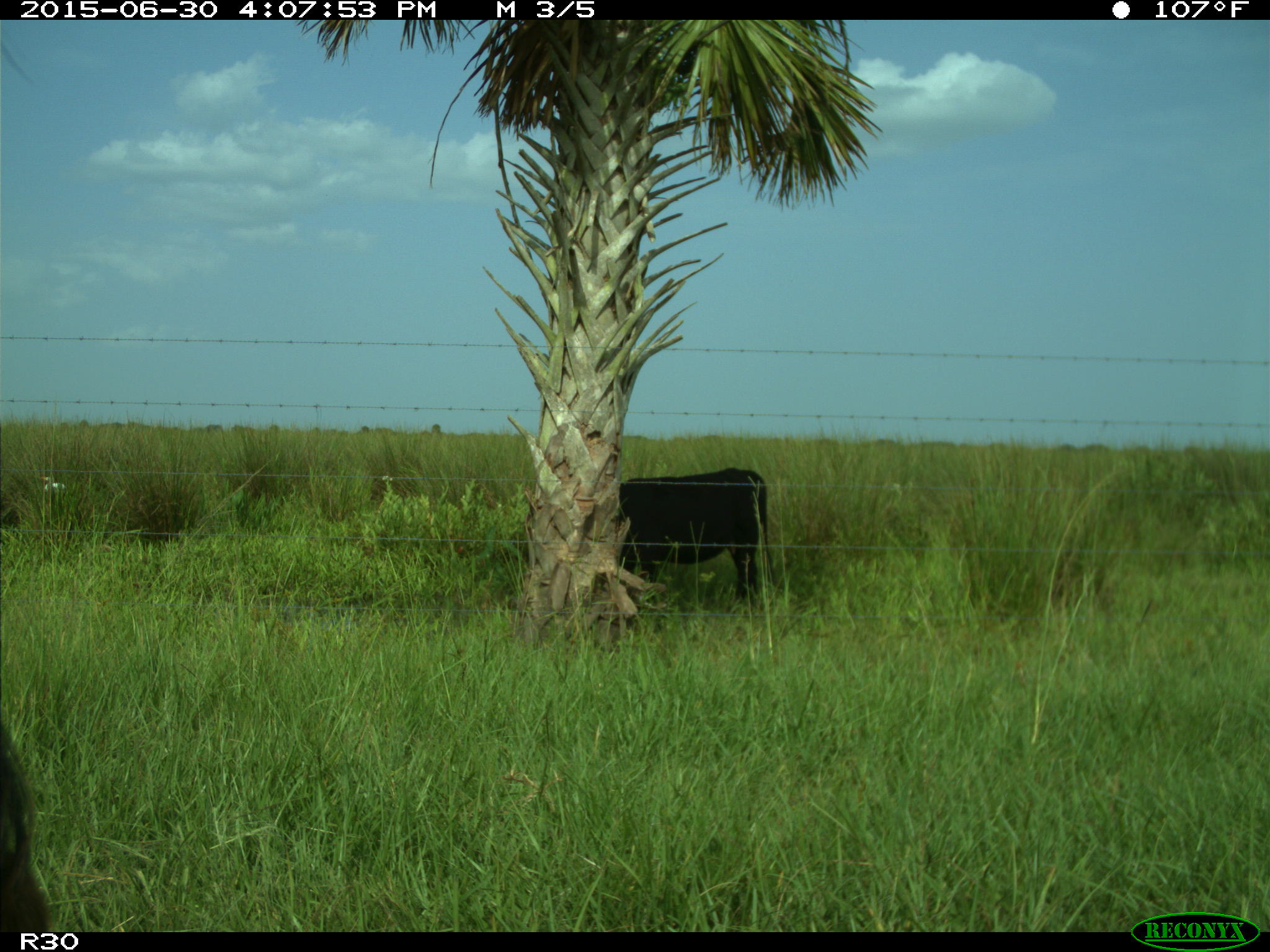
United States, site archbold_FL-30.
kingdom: Animalia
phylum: Chordata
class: Mammalia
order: Artiodactyla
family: Bovidae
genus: Bos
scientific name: Bos taurus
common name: domestic cow